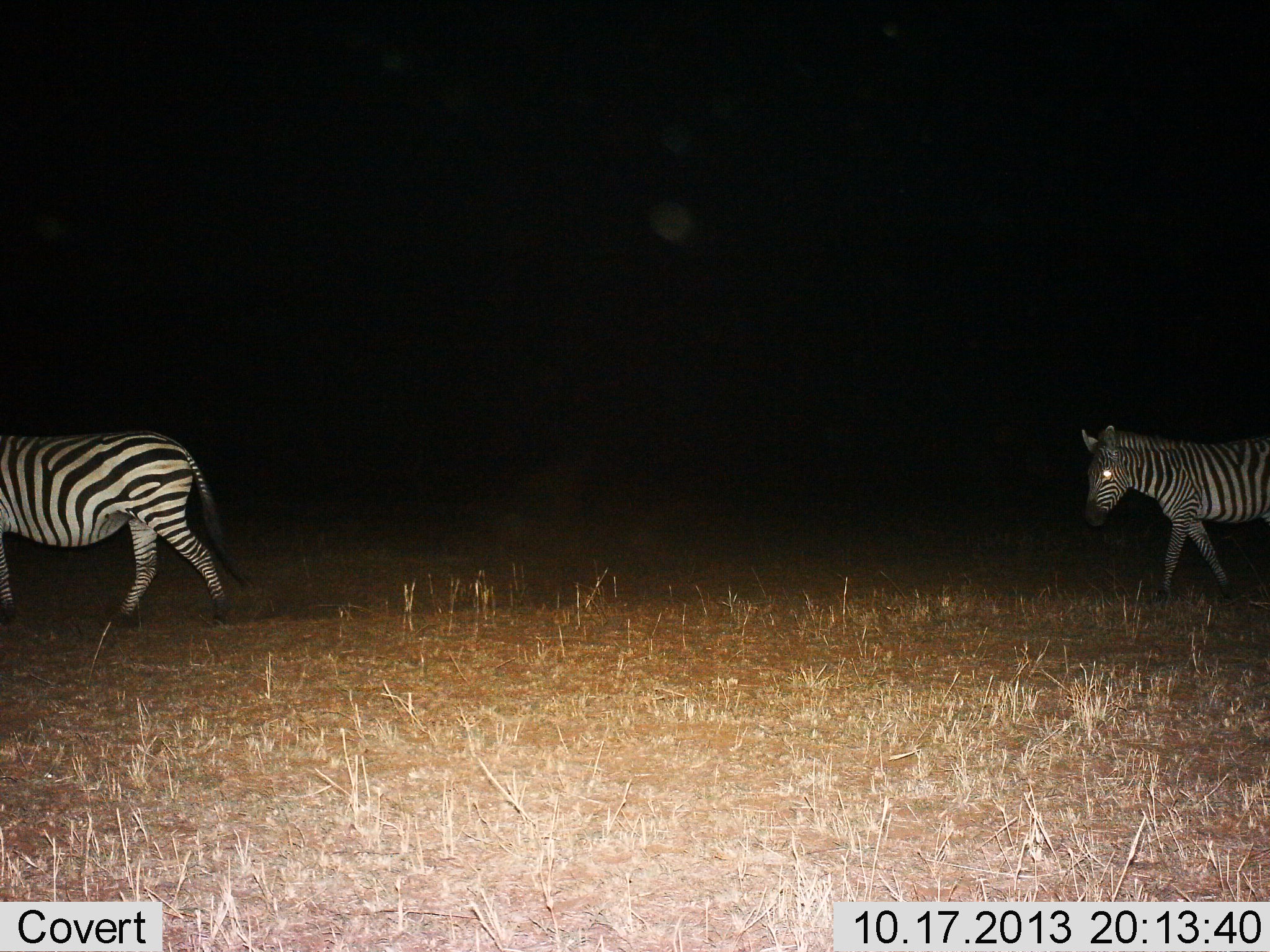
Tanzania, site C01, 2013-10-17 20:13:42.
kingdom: Animalia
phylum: Chordata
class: Mammalia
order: Perissodactyla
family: Equidae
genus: Equus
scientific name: Equus quagga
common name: plains zebra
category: zebra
Zebra (plains zebra) (Equus quagga), count 2. Behavior (volunteer vote fractions): standing 0%, resting 0%, moving 100%, interacting 0%. Young present (vote fraction): 0%. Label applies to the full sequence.